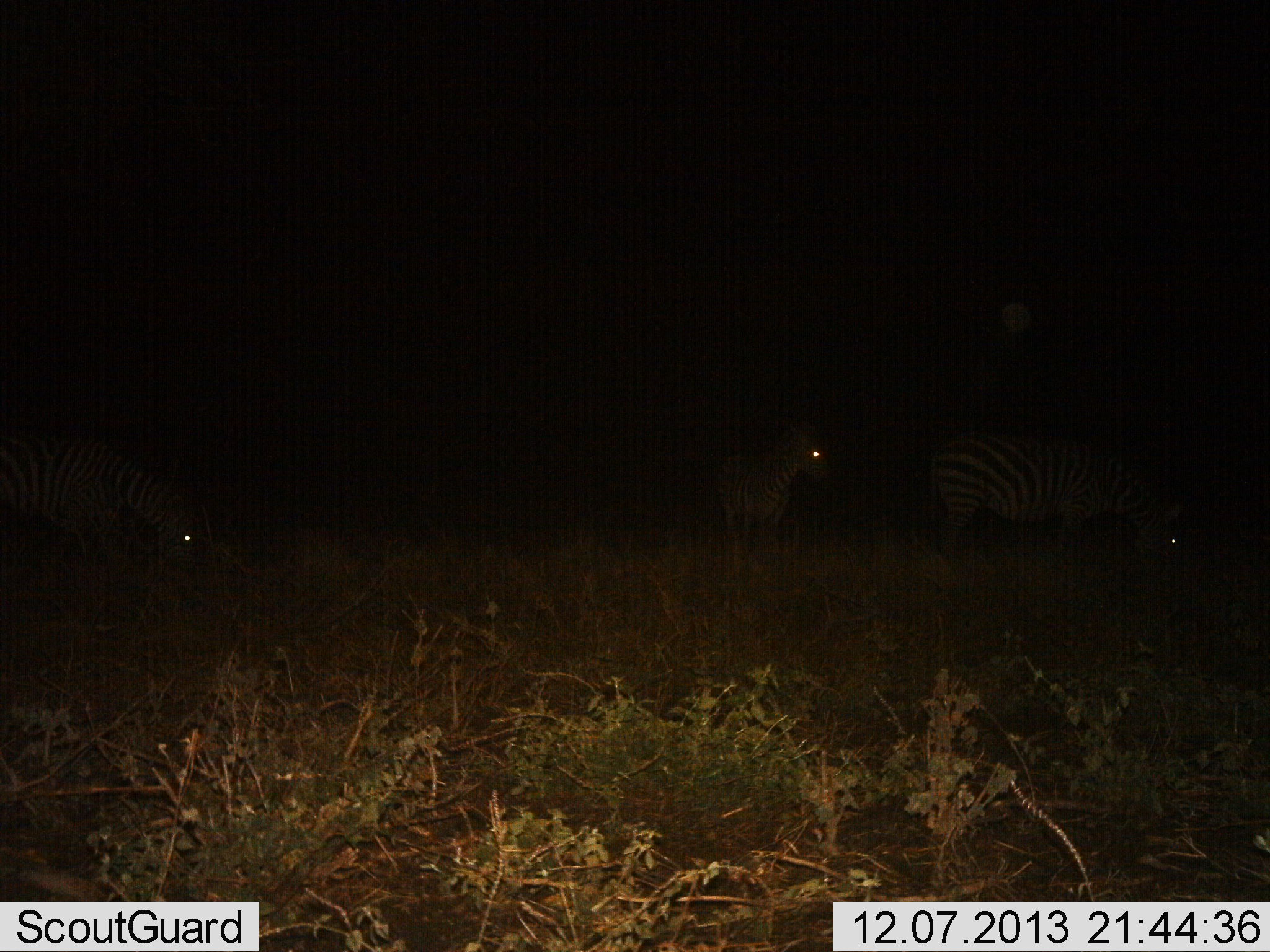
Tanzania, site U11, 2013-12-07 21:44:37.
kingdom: Animalia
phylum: Chordata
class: Mammalia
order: Perissodactyla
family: Equidae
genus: Equus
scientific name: Equus quagga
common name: plains zebra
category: zebra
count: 3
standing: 80%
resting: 0%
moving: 20%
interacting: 0%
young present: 10%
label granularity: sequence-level